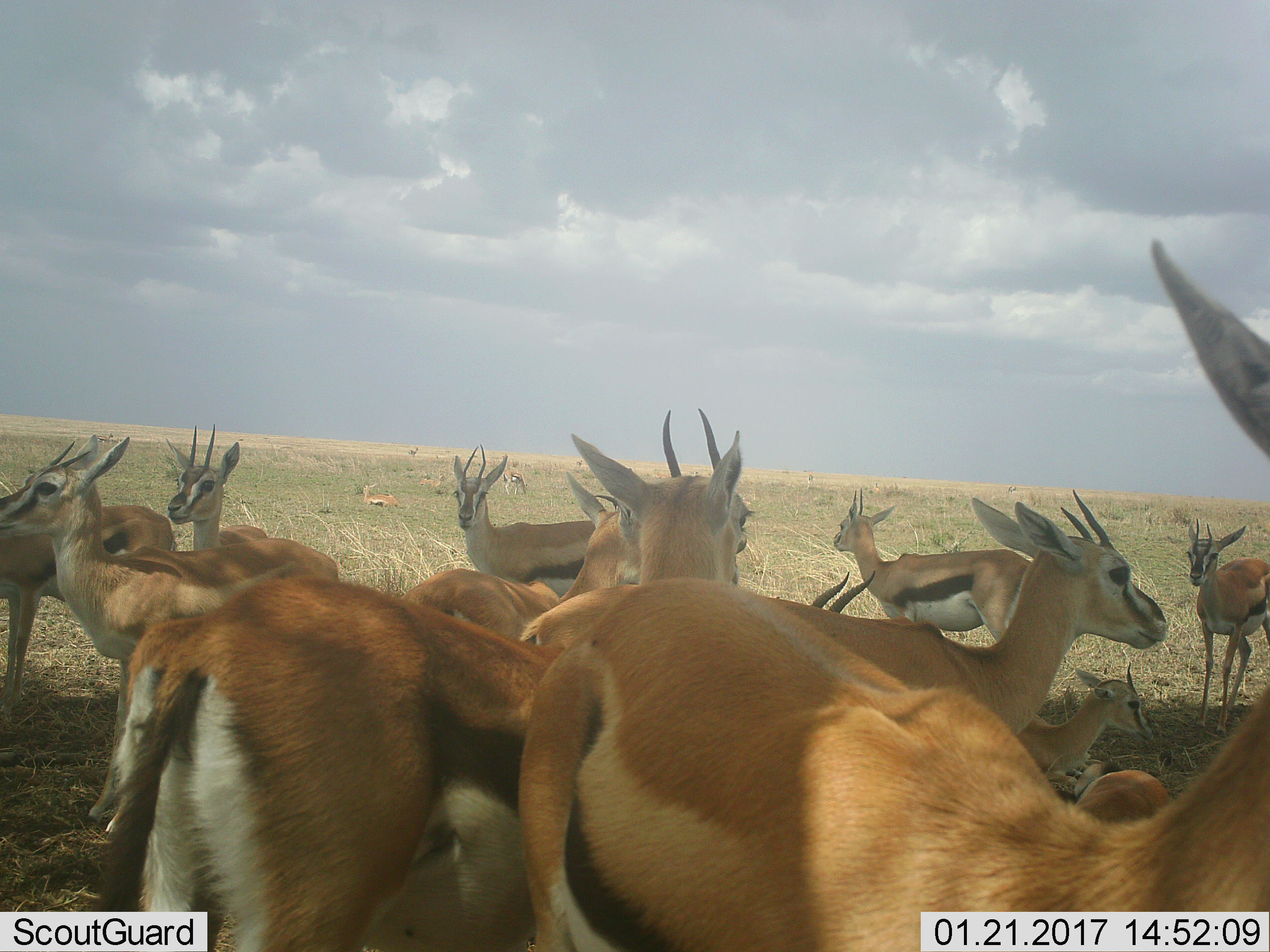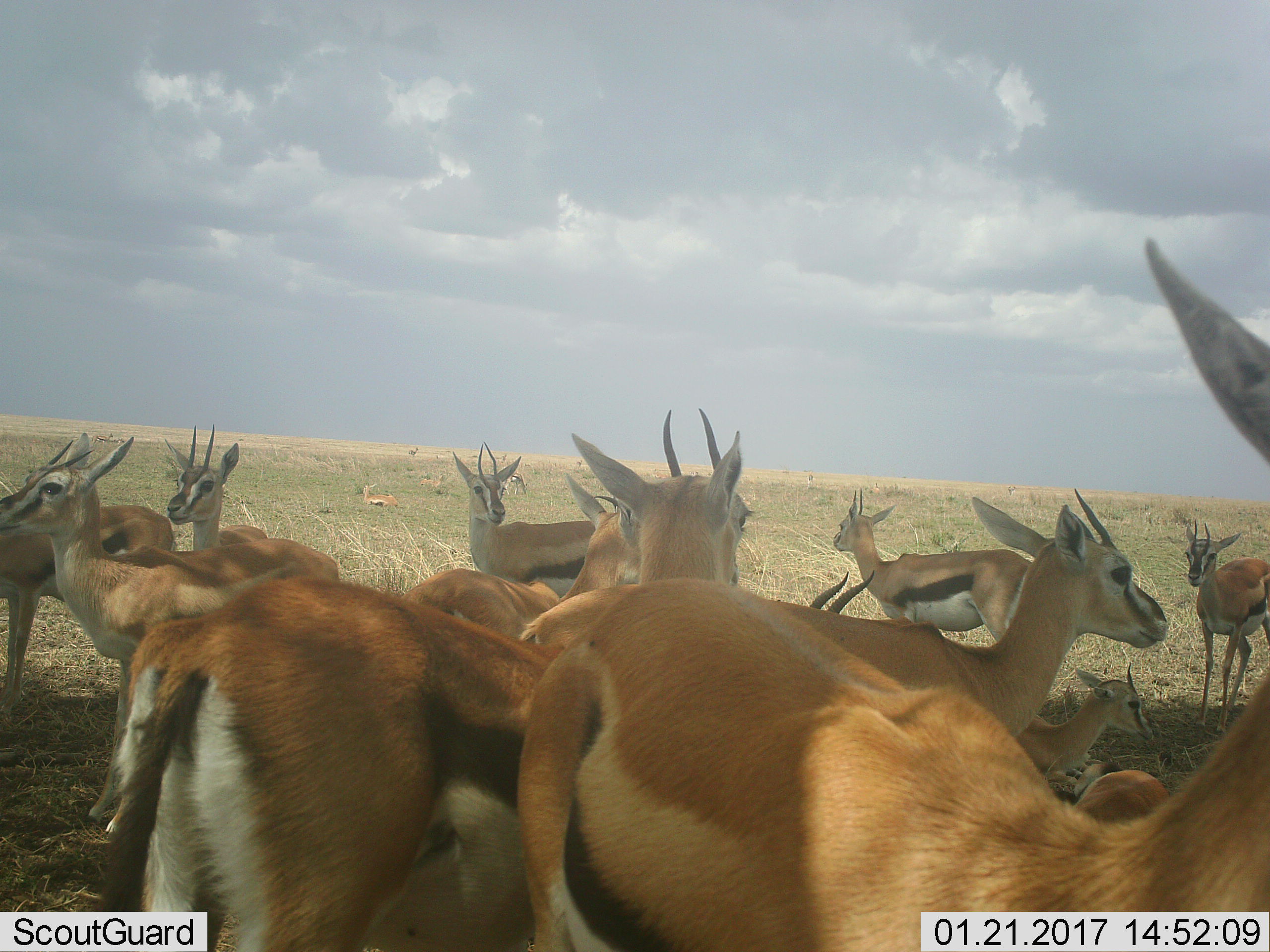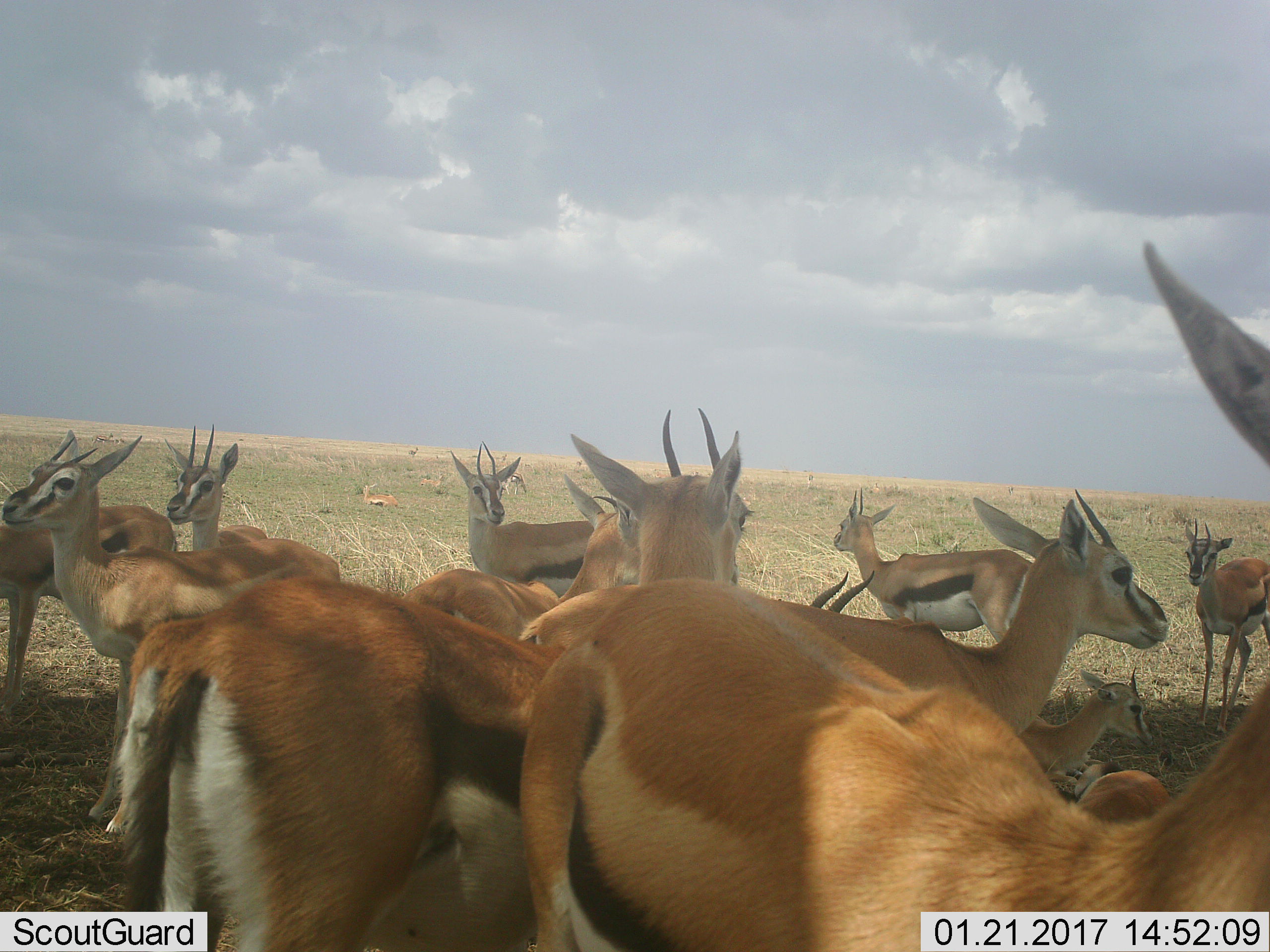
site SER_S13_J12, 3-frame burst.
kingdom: Animalia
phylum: Chordata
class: Mammalia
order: Artiodactyla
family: Bovidae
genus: Eudorcas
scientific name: Eudorcas thomsonii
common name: thomson's gazelle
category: gazellethomsons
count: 11-50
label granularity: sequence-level